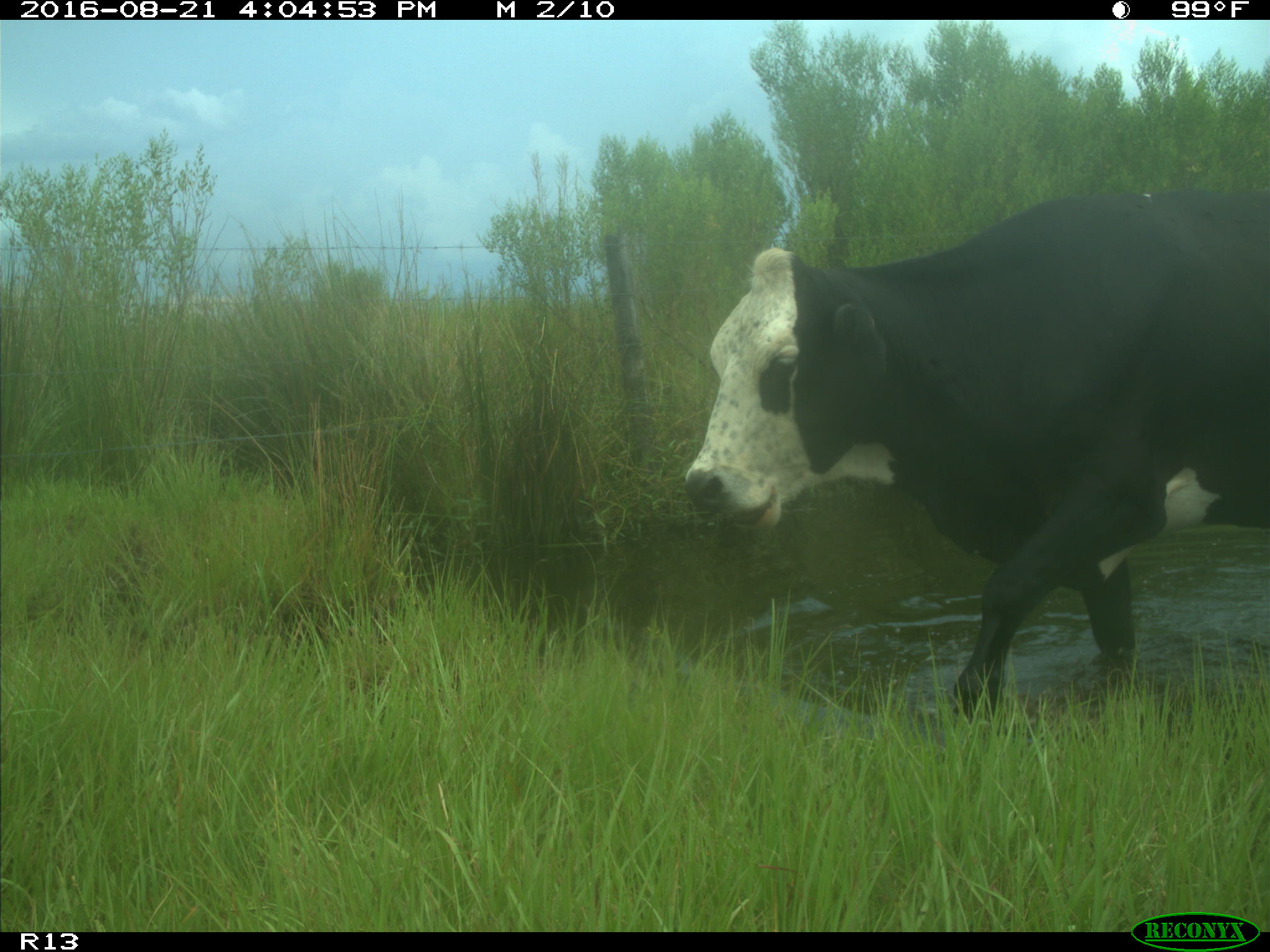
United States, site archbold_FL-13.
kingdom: Animalia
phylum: Chordata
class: Mammalia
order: Artiodactyla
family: Bovidae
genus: Bos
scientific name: Bos taurus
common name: domestic cow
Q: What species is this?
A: Bos taurus (domestic cow).